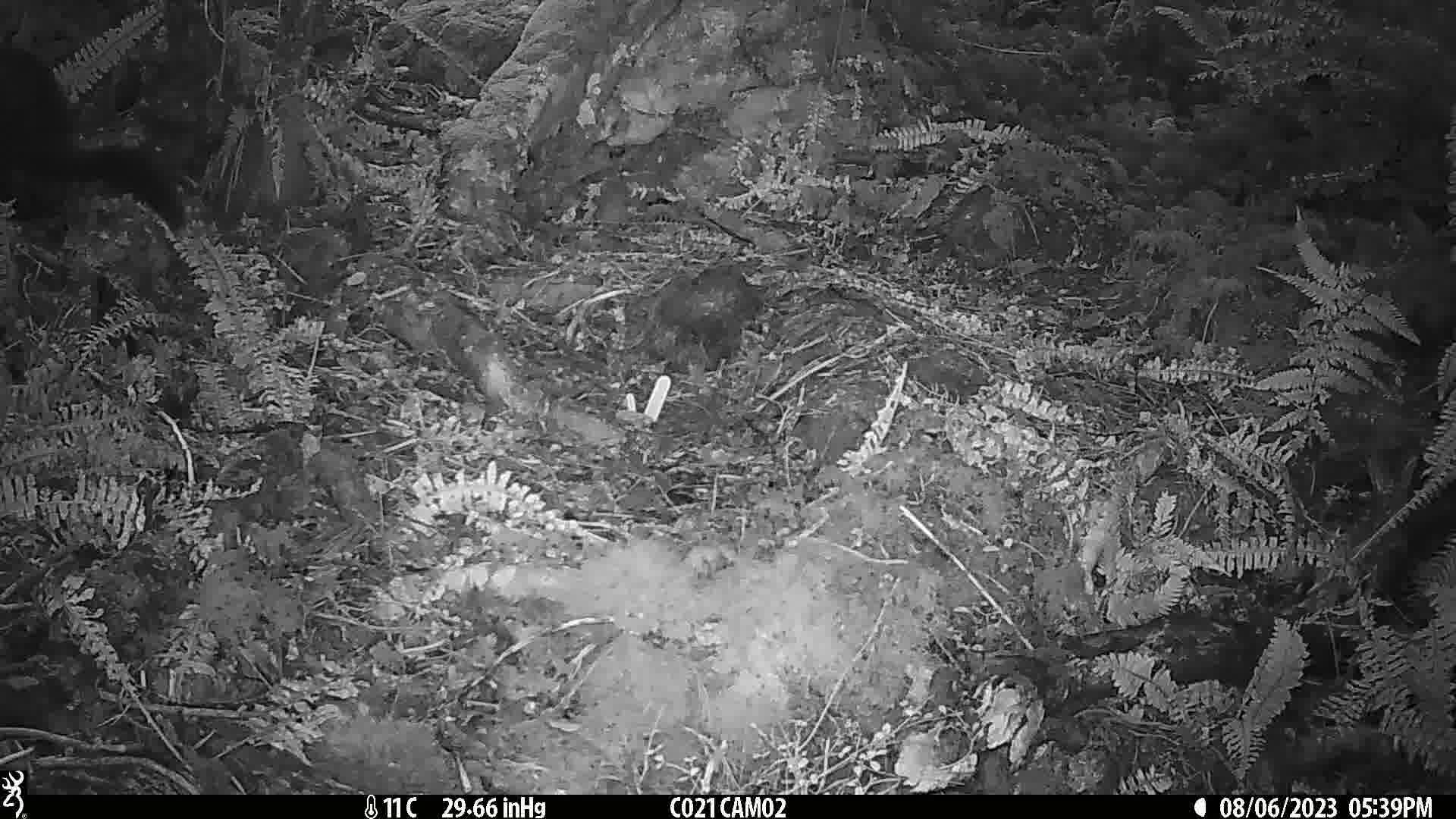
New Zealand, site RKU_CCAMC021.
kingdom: Animalia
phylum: Chordata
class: Mammalia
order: Diprotodontia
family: Phalangeridae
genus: Trichosurus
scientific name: Trichosurus vulpecula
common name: common brushtail possum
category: possum